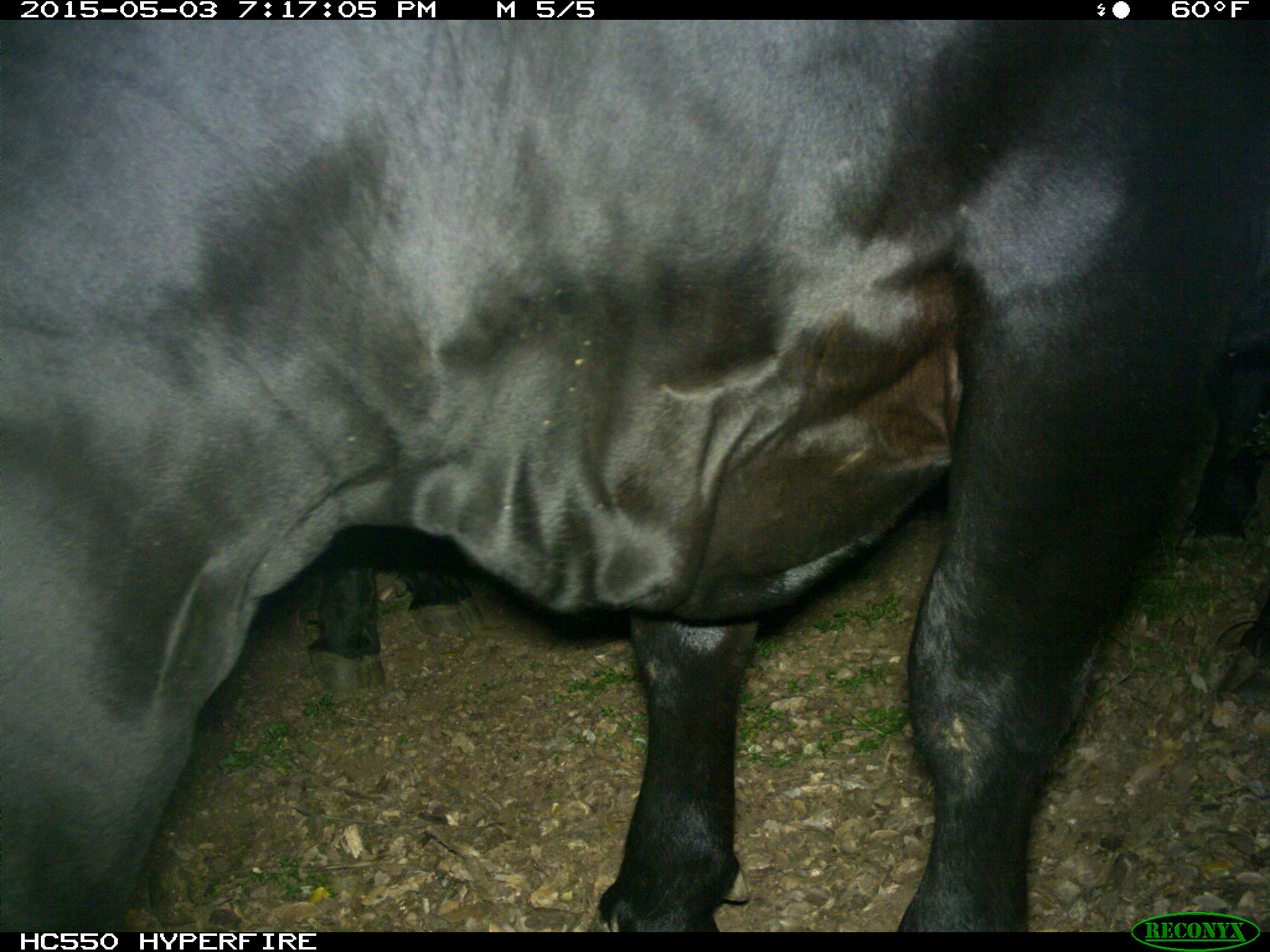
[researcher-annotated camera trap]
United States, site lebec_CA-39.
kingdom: Animalia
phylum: Chordata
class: Mammalia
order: Artiodactyla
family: Bovidae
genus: Bos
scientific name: Bos taurus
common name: domestic cow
Bos taurus (domestic cow).